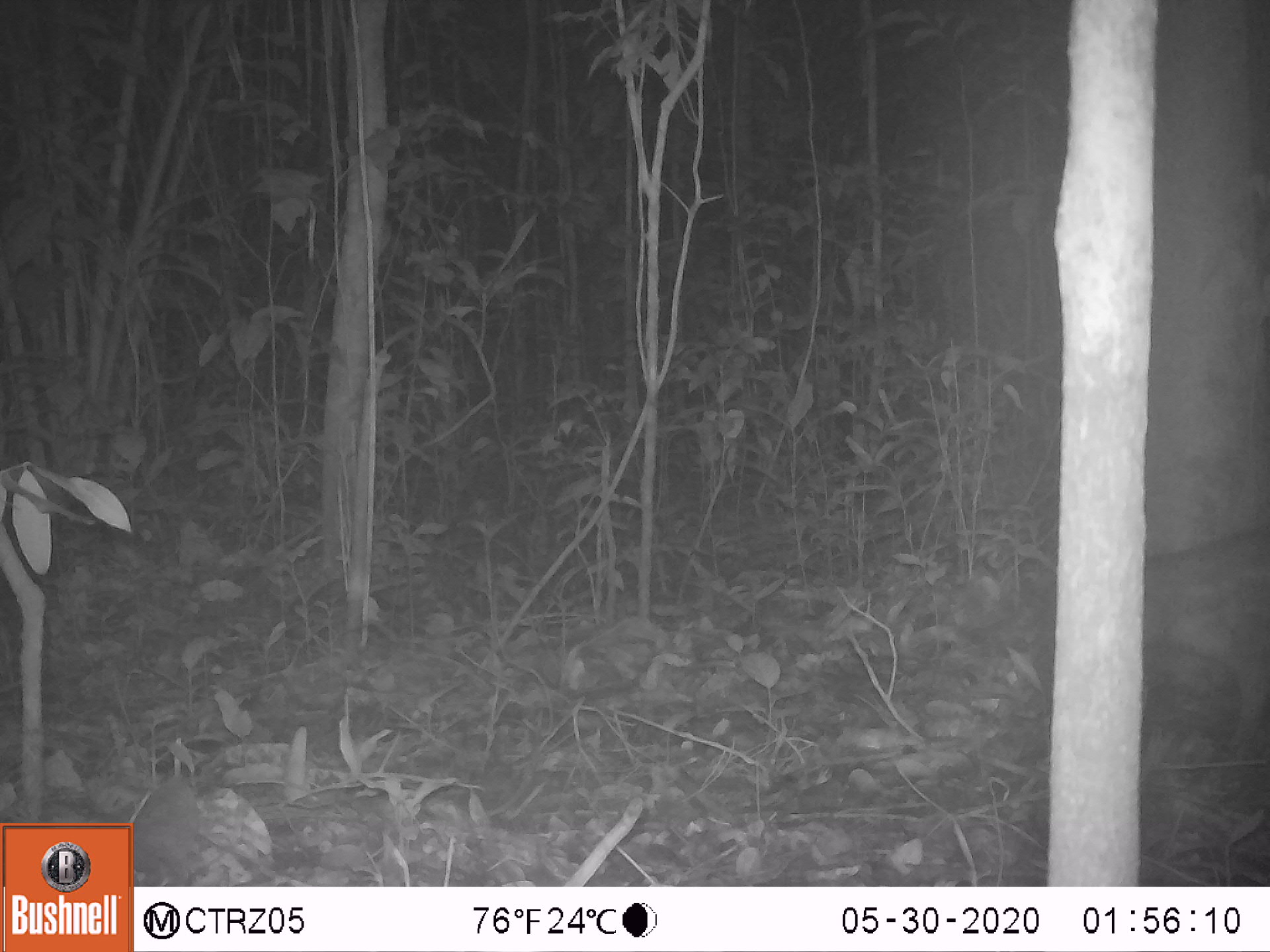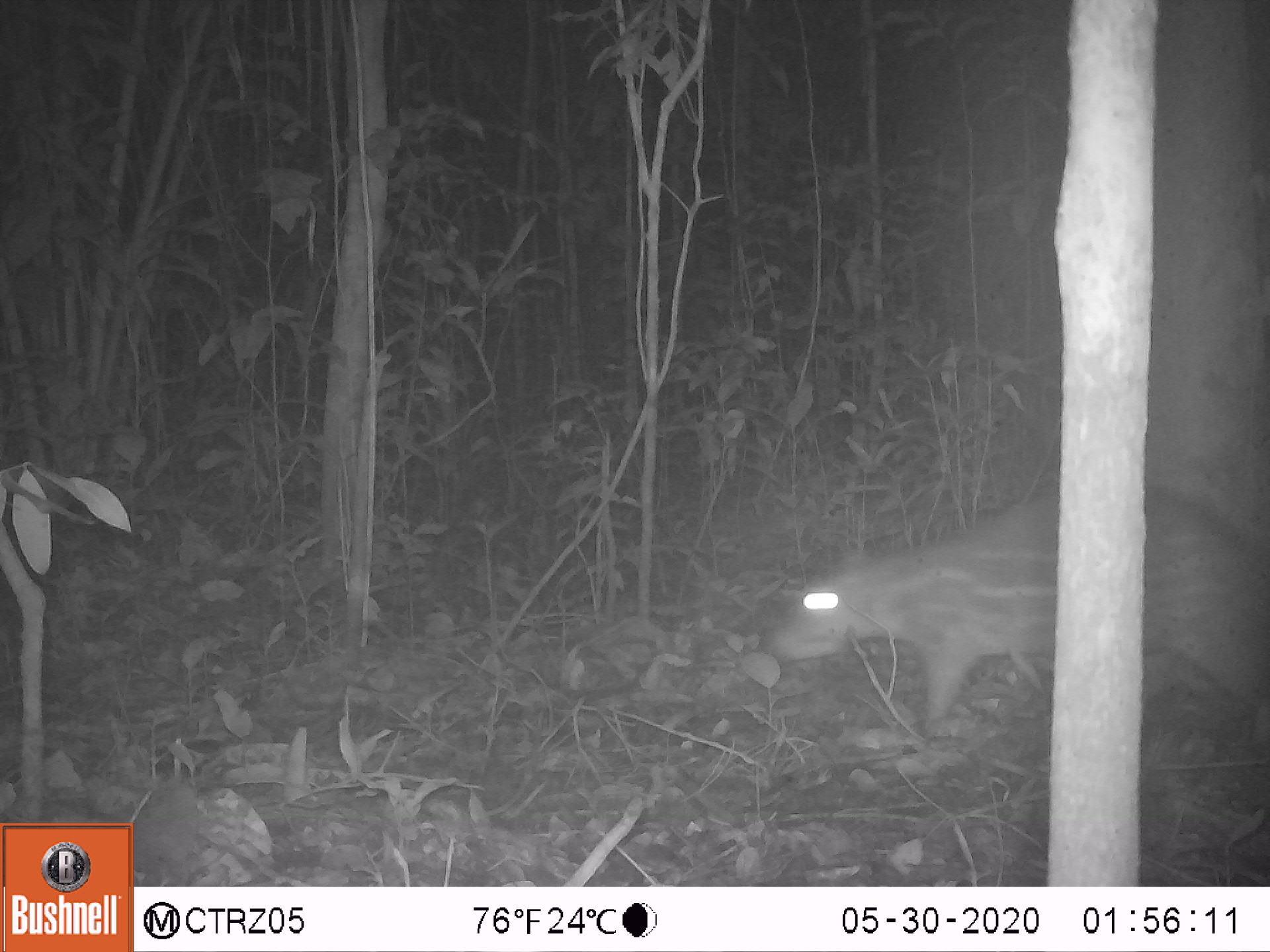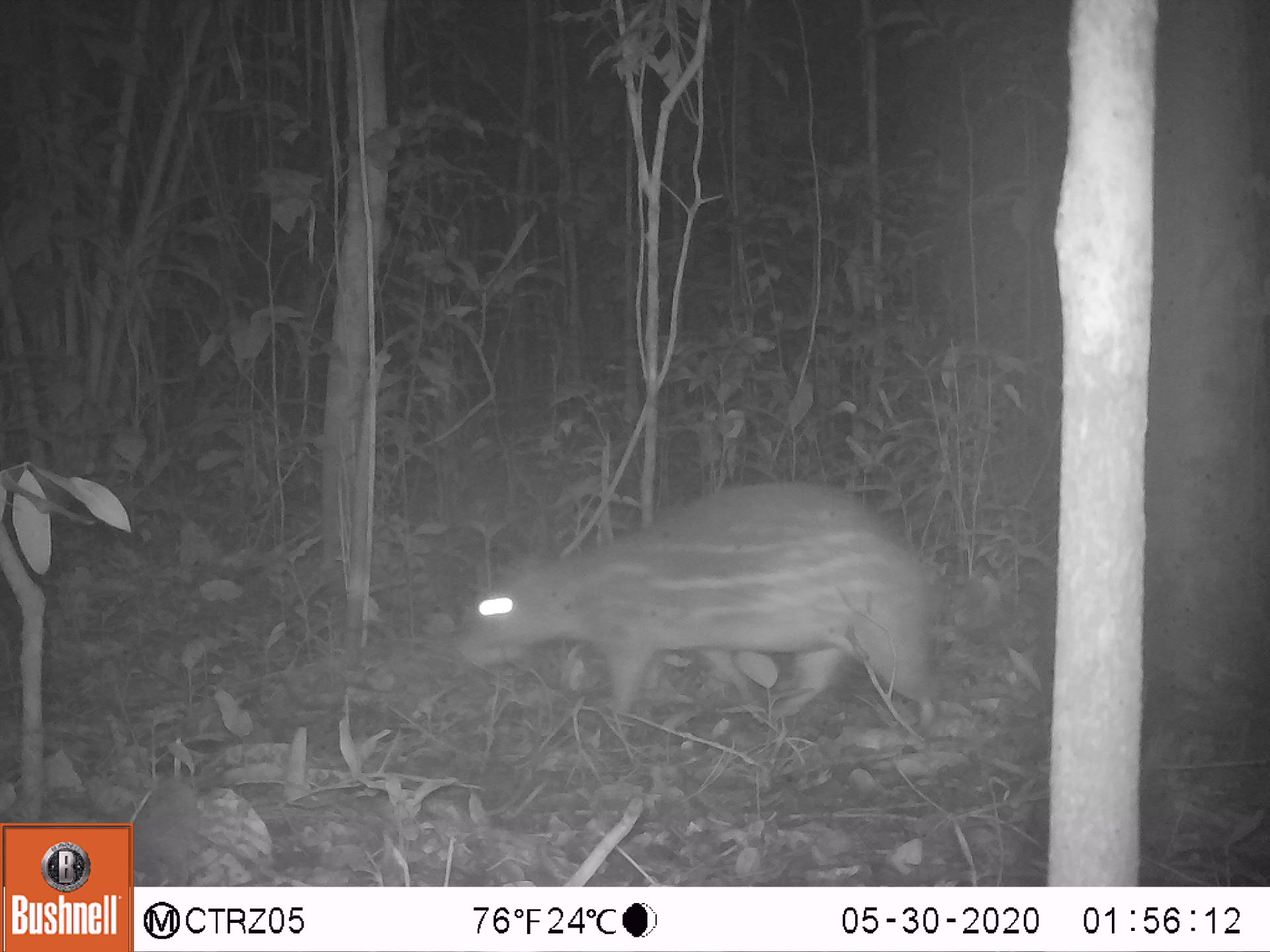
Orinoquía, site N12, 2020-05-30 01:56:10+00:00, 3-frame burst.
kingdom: Animalia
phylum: Chordata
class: Mammalia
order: Rodentia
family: Cuniculidae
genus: Cuniculus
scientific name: Cuniculus paca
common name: spotted paca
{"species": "spotted paca (Cuniculus paca)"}